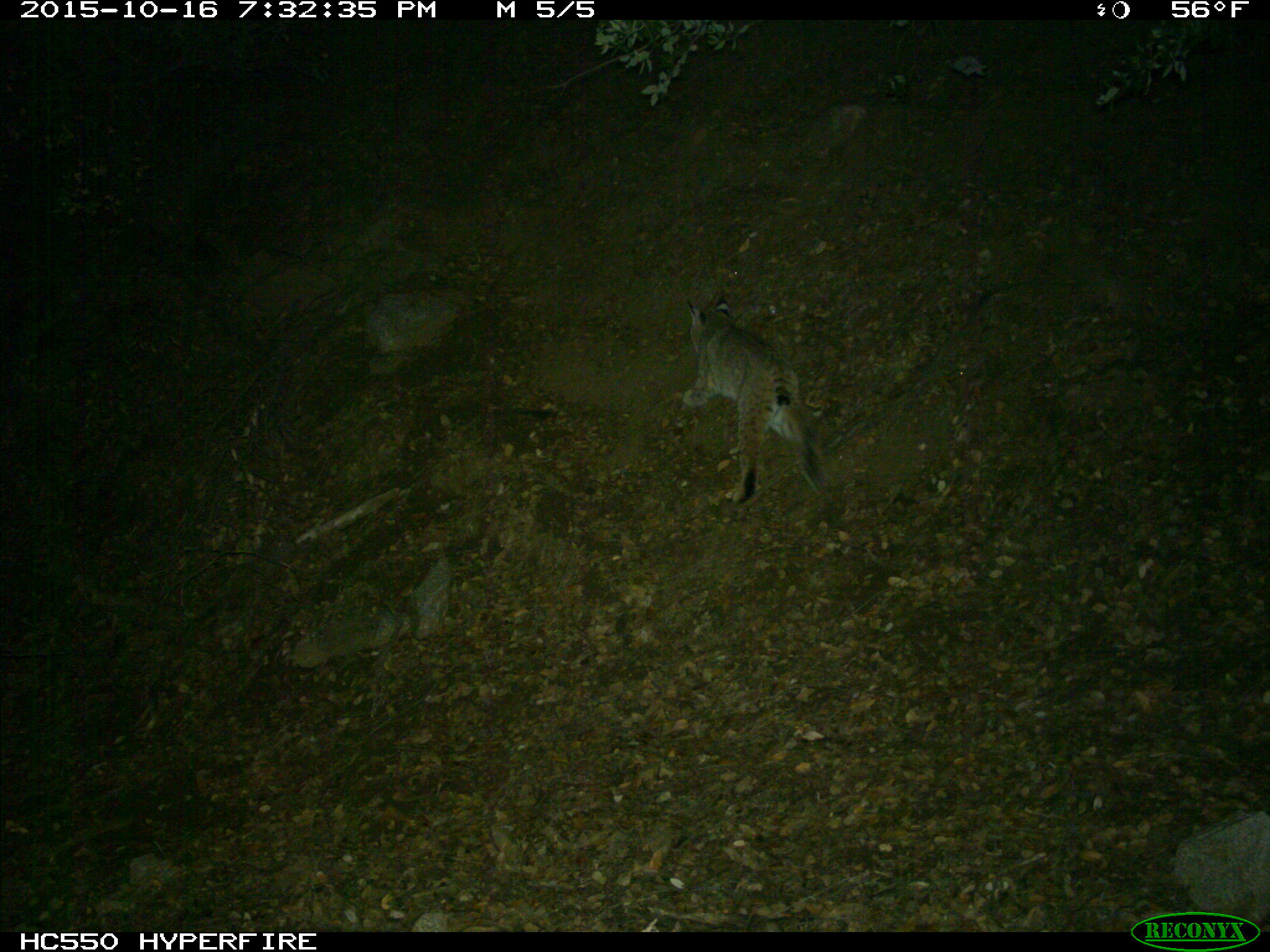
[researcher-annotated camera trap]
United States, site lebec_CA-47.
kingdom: Animalia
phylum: Chordata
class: Mammalia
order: Carnivora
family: Felidae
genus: Lynx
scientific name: Lynx rufus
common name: bobcat